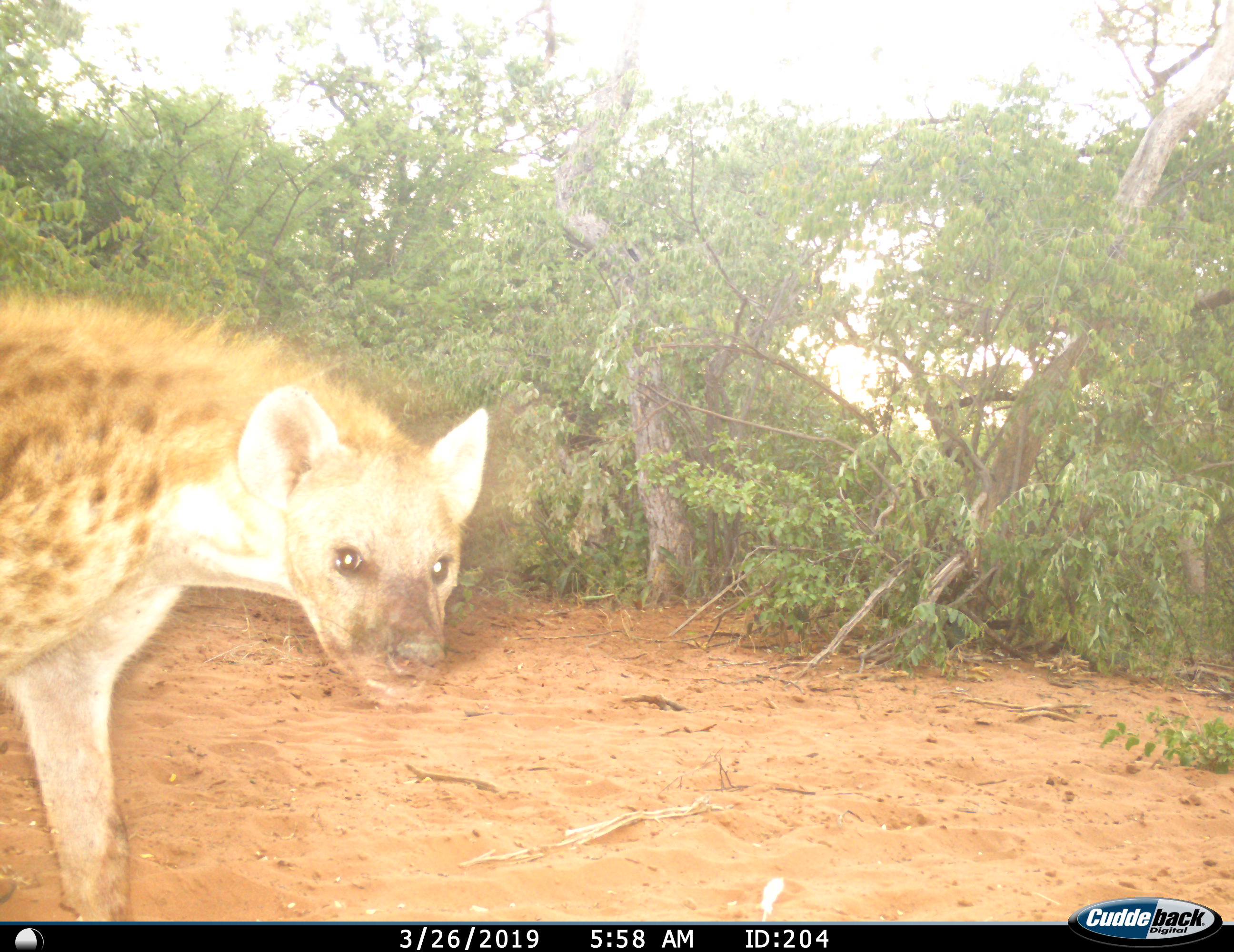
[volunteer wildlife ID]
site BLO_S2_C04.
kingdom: Animalia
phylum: Chordata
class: Mammalia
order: Carnivora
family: Hyaenidae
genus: Crocuta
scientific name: Crocuta crocuta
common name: spotted hyena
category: hyenaspotted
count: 1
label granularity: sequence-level